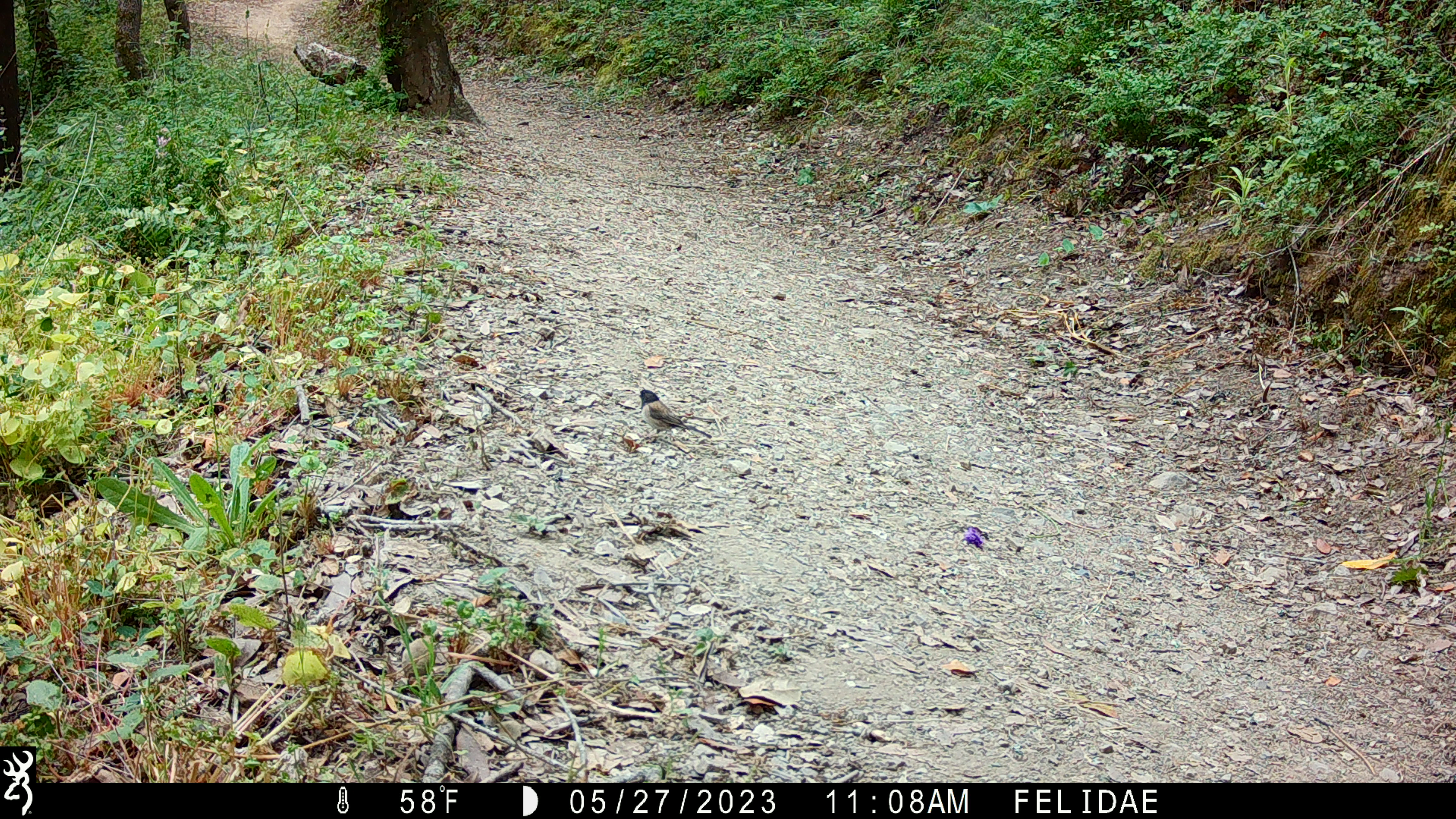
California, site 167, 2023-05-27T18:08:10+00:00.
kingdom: Animalia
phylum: Chordata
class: Aves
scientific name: Aves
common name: bird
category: unknown bird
Unknown bird (bird) (Aves).